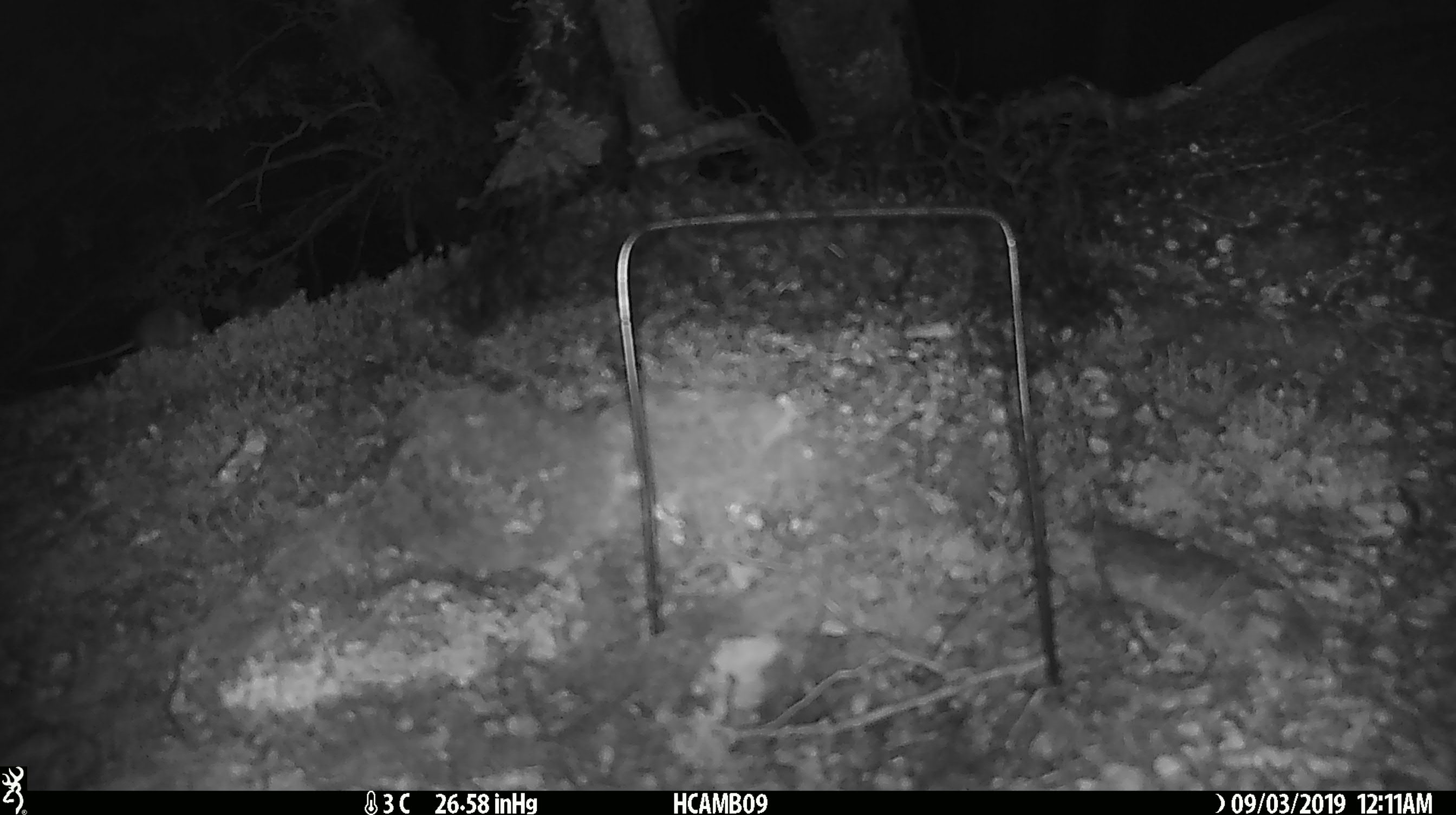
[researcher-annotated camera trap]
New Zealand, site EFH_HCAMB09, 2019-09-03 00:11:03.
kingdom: Animalia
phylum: Chordata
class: Mammalia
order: Rodentia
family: Muridae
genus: Mus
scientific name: Mus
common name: mouse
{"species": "mouse (Mus)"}